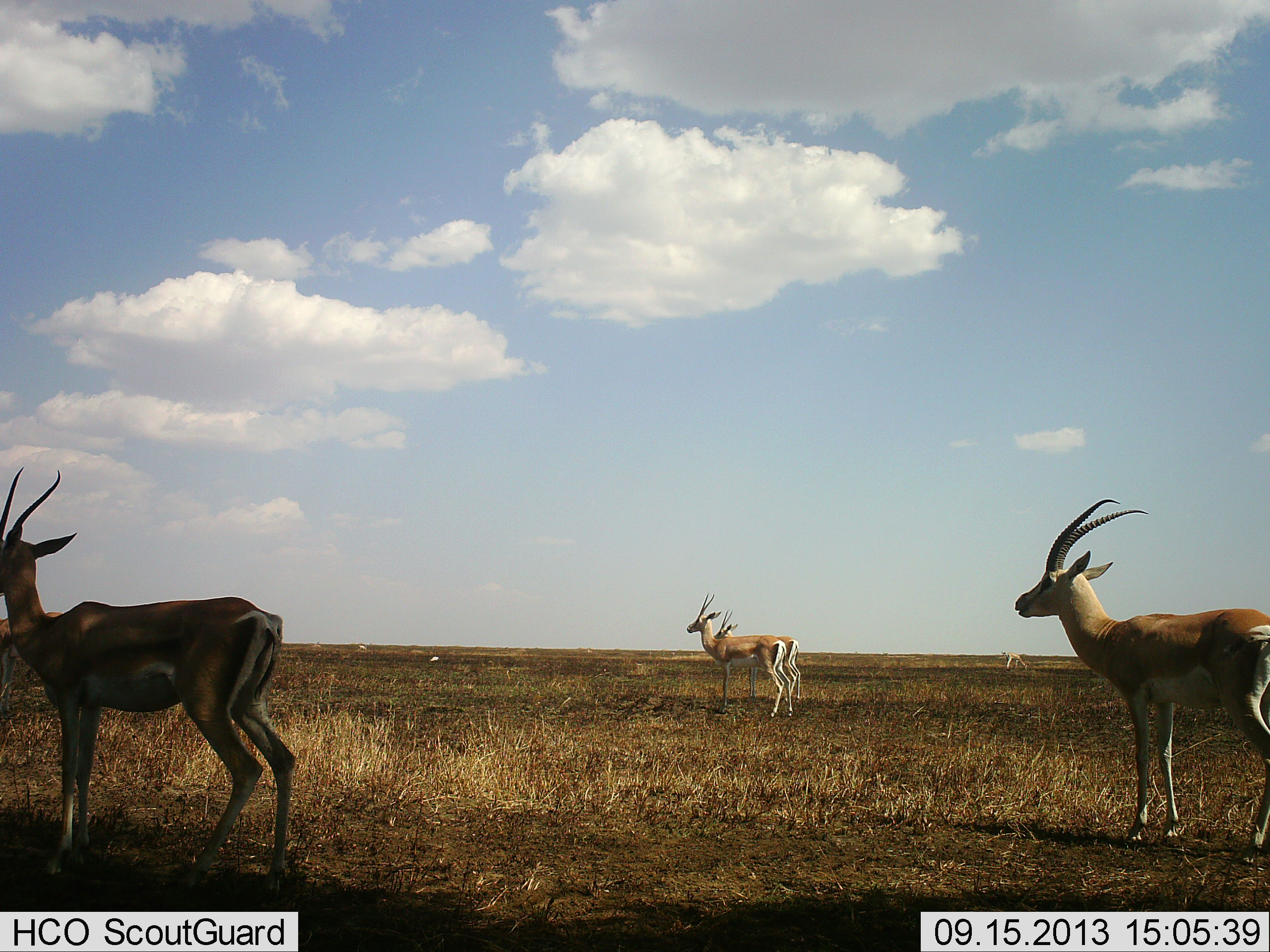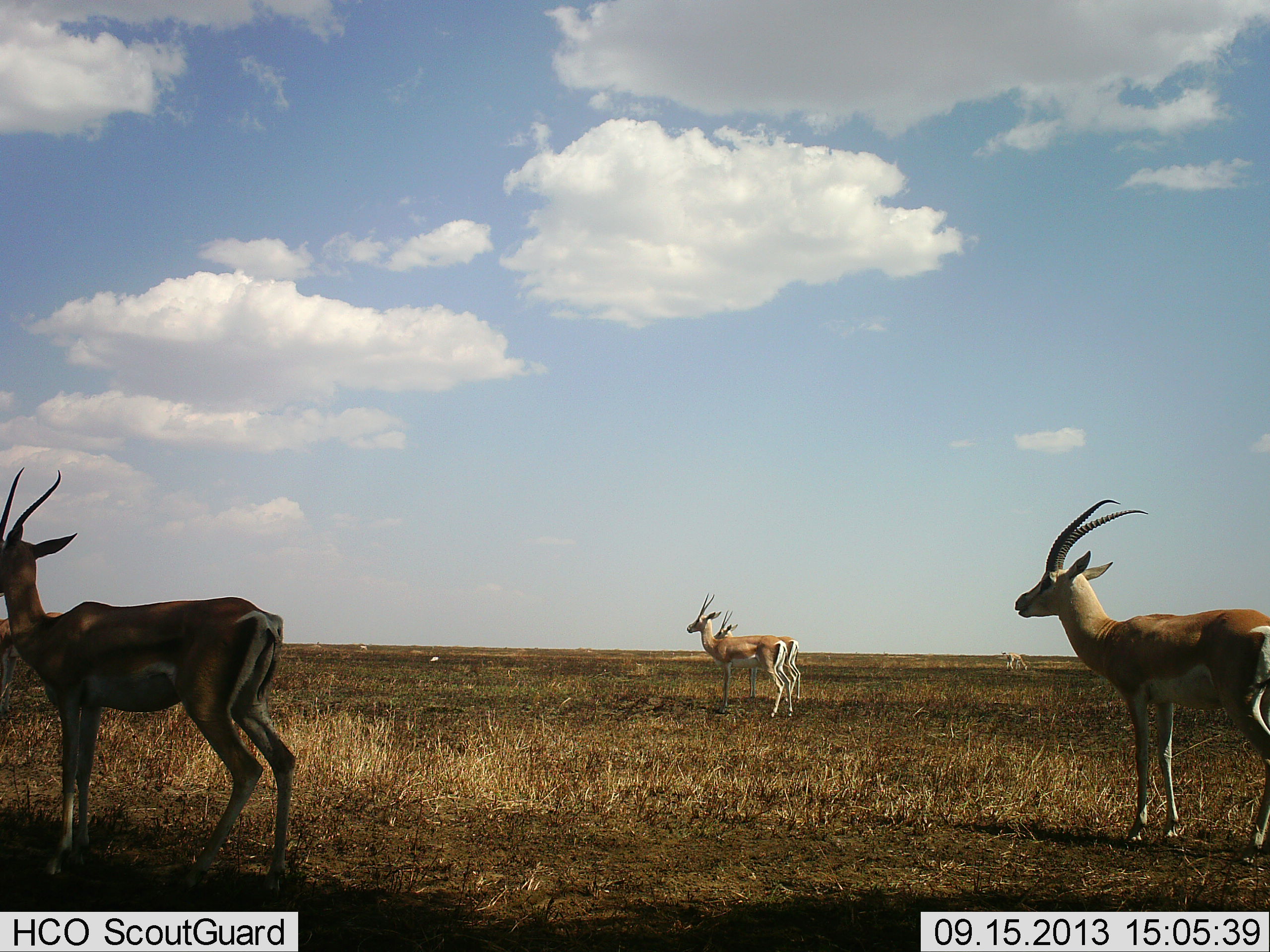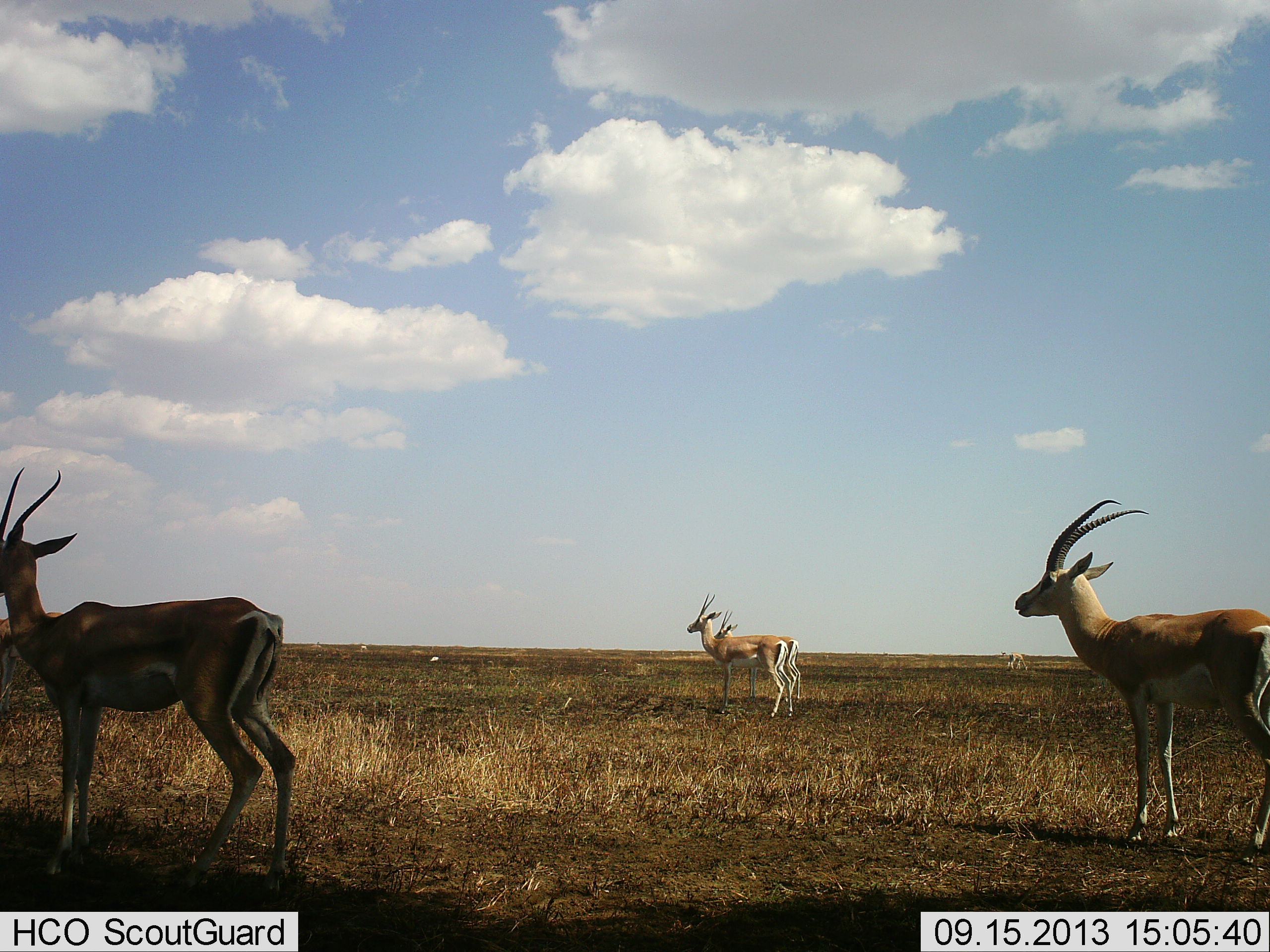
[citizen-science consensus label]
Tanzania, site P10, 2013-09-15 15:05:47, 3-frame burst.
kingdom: Animalia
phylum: Chordata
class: Mammalia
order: Artiodactyla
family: Bovidae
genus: Nanger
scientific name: Nanger granti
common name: grant's gazelle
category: gazellegrants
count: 5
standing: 100%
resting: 0%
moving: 0%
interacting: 0%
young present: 0%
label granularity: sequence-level